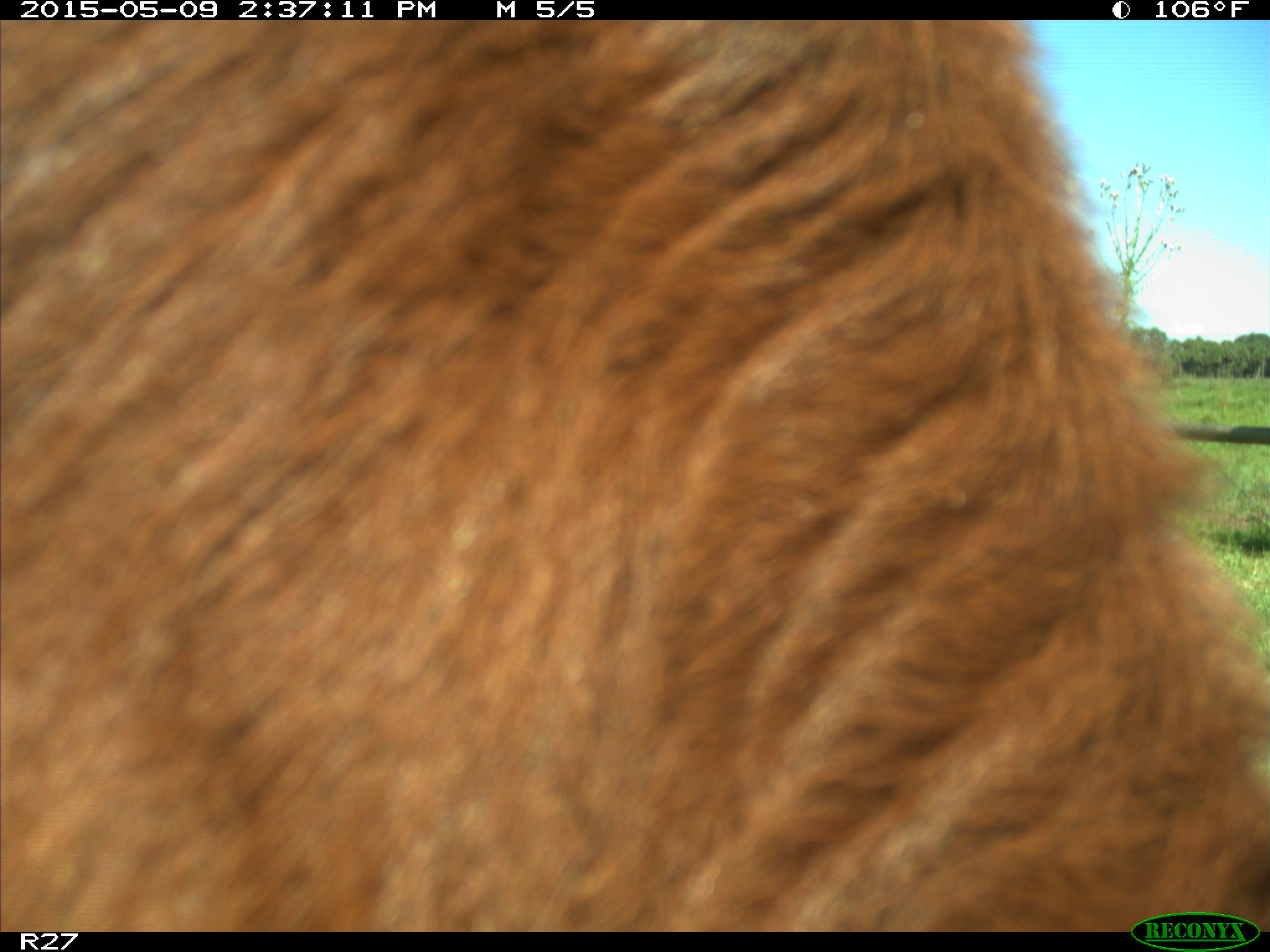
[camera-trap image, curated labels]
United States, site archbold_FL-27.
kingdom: Animalia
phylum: Chordata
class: Mammalia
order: Artiodactyla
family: Bovidae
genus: Bos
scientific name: Bos taurus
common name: domestic cow